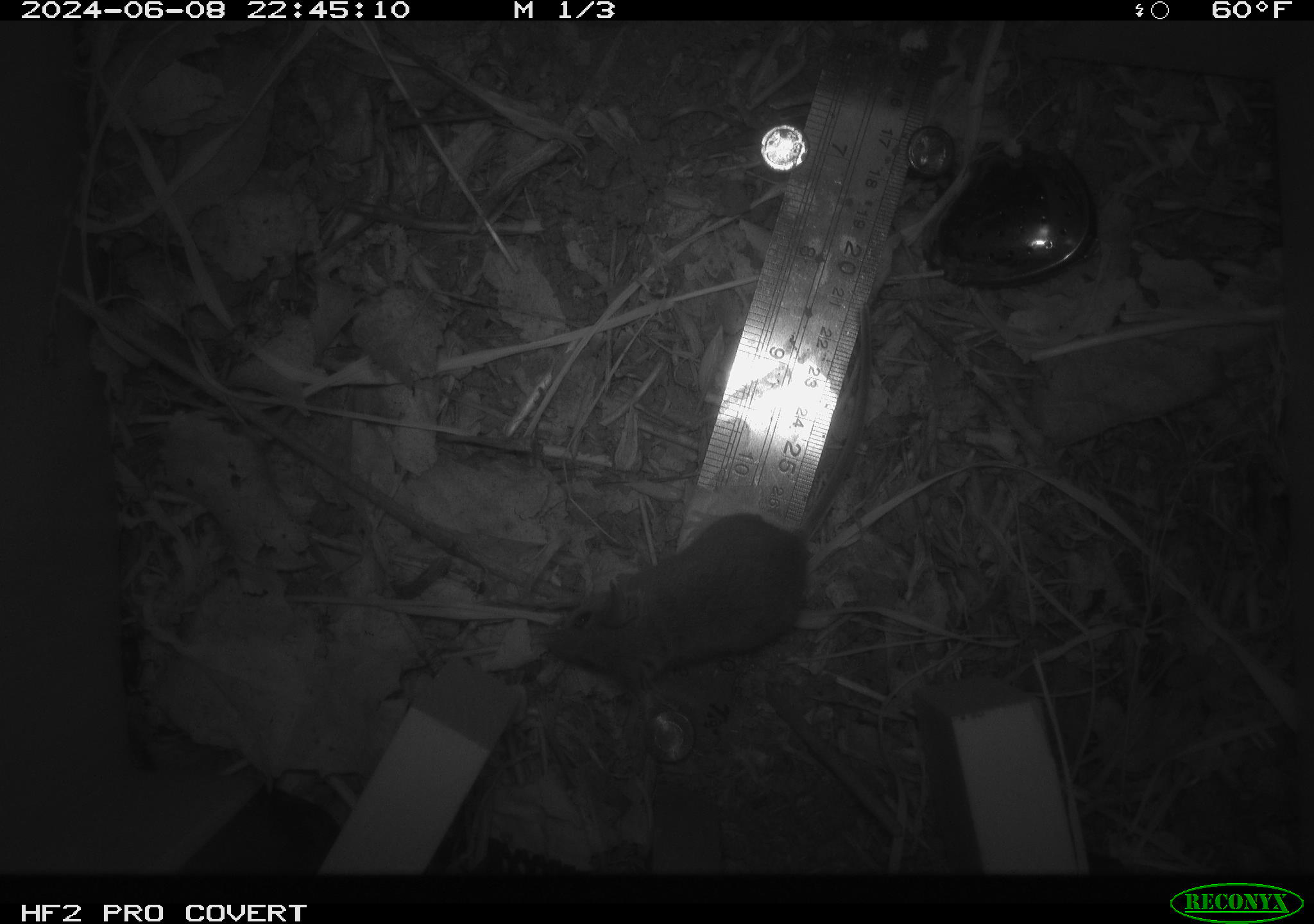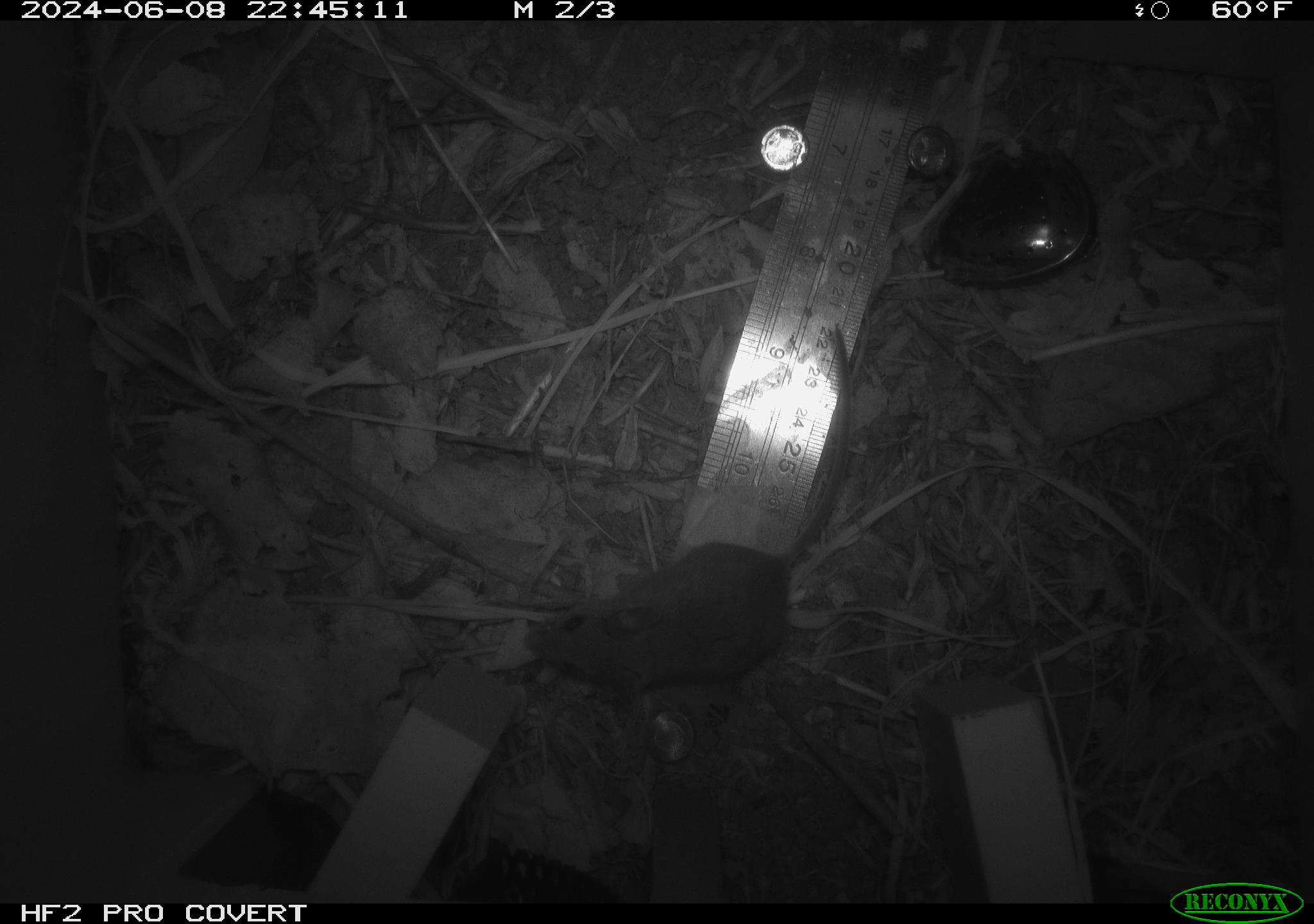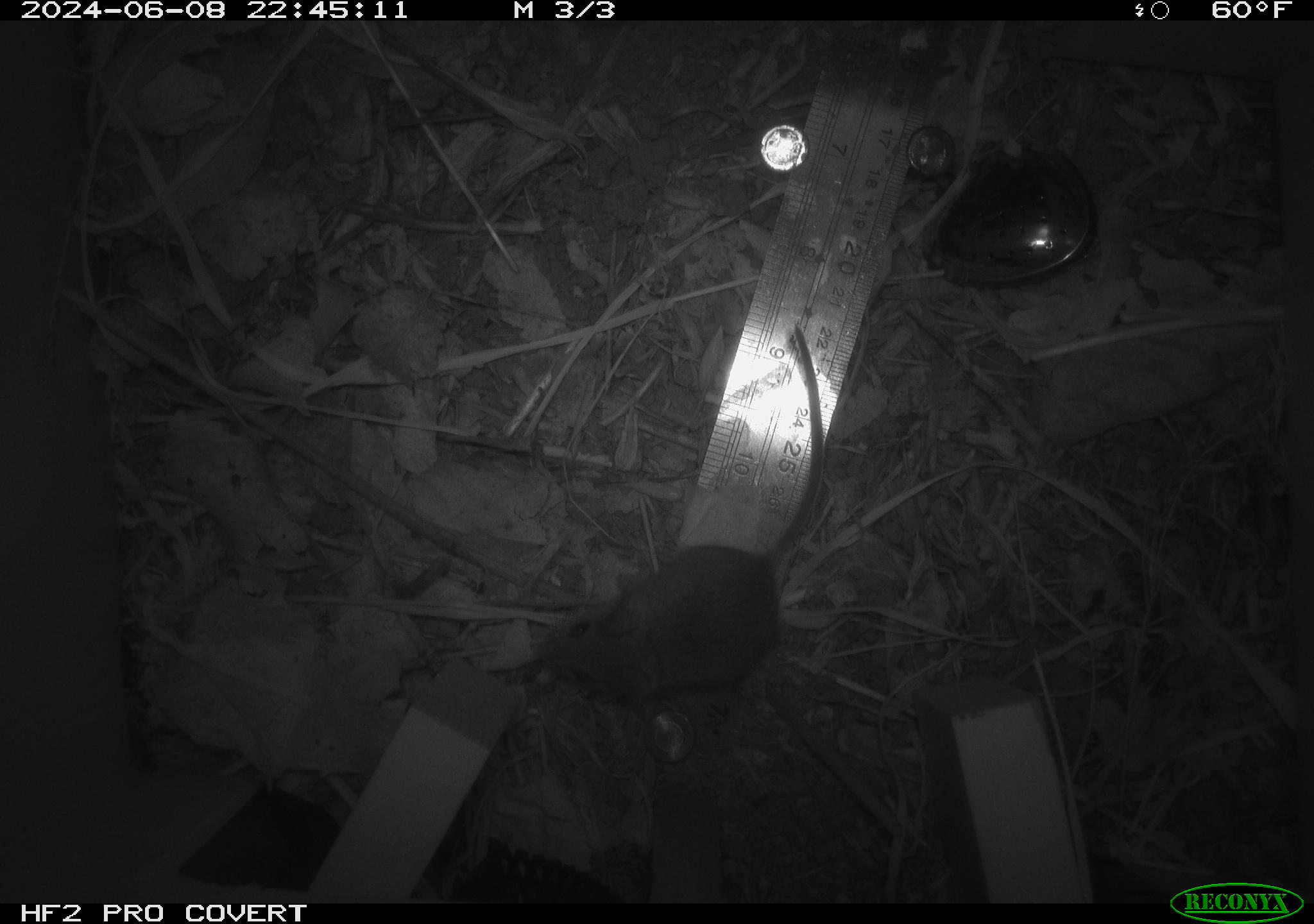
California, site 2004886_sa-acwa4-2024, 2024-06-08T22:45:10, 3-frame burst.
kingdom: Animalia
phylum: Chordata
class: Mammalia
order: Rodentia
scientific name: Rodentia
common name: mouse species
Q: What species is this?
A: Mouse species (Rodentia).